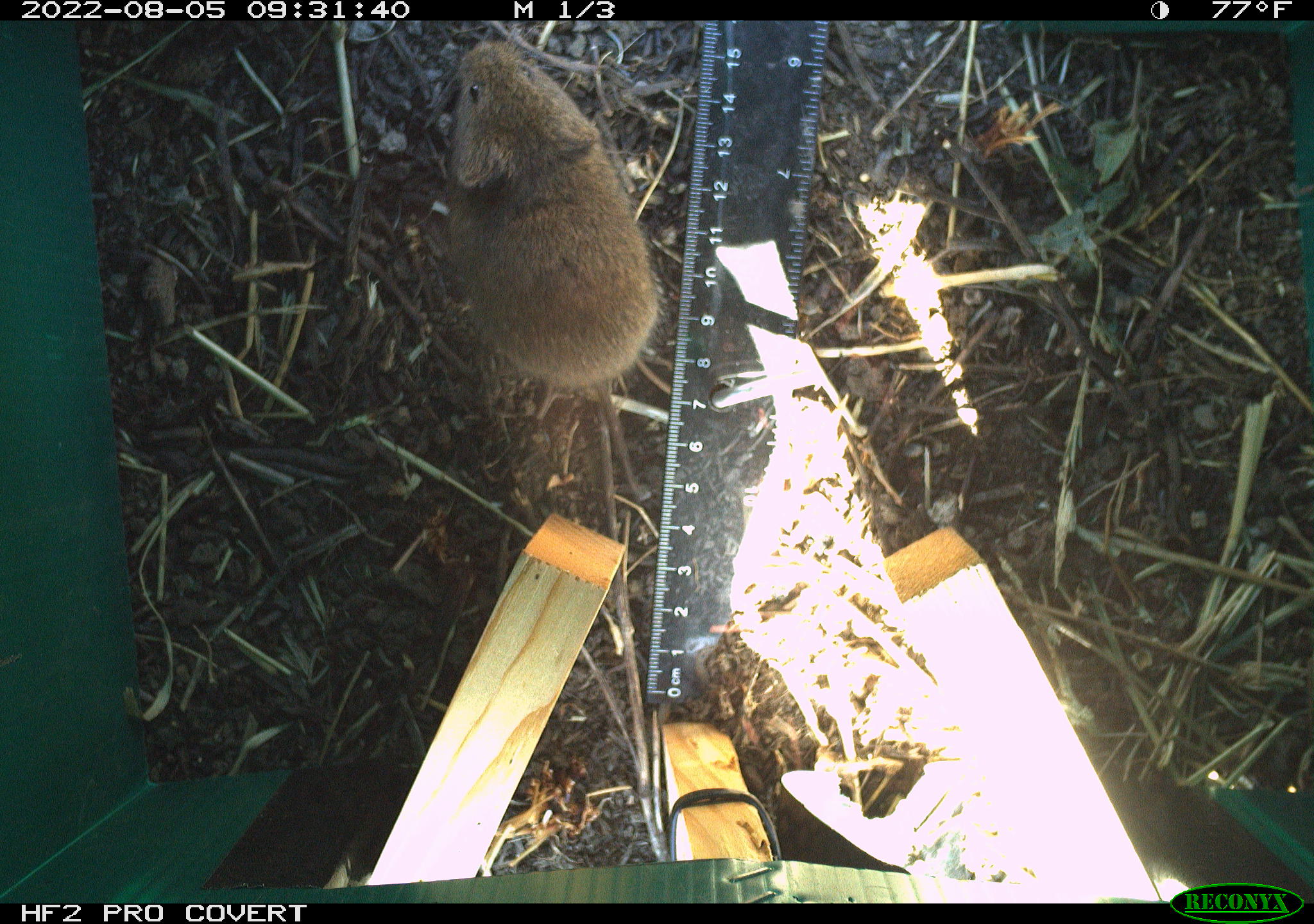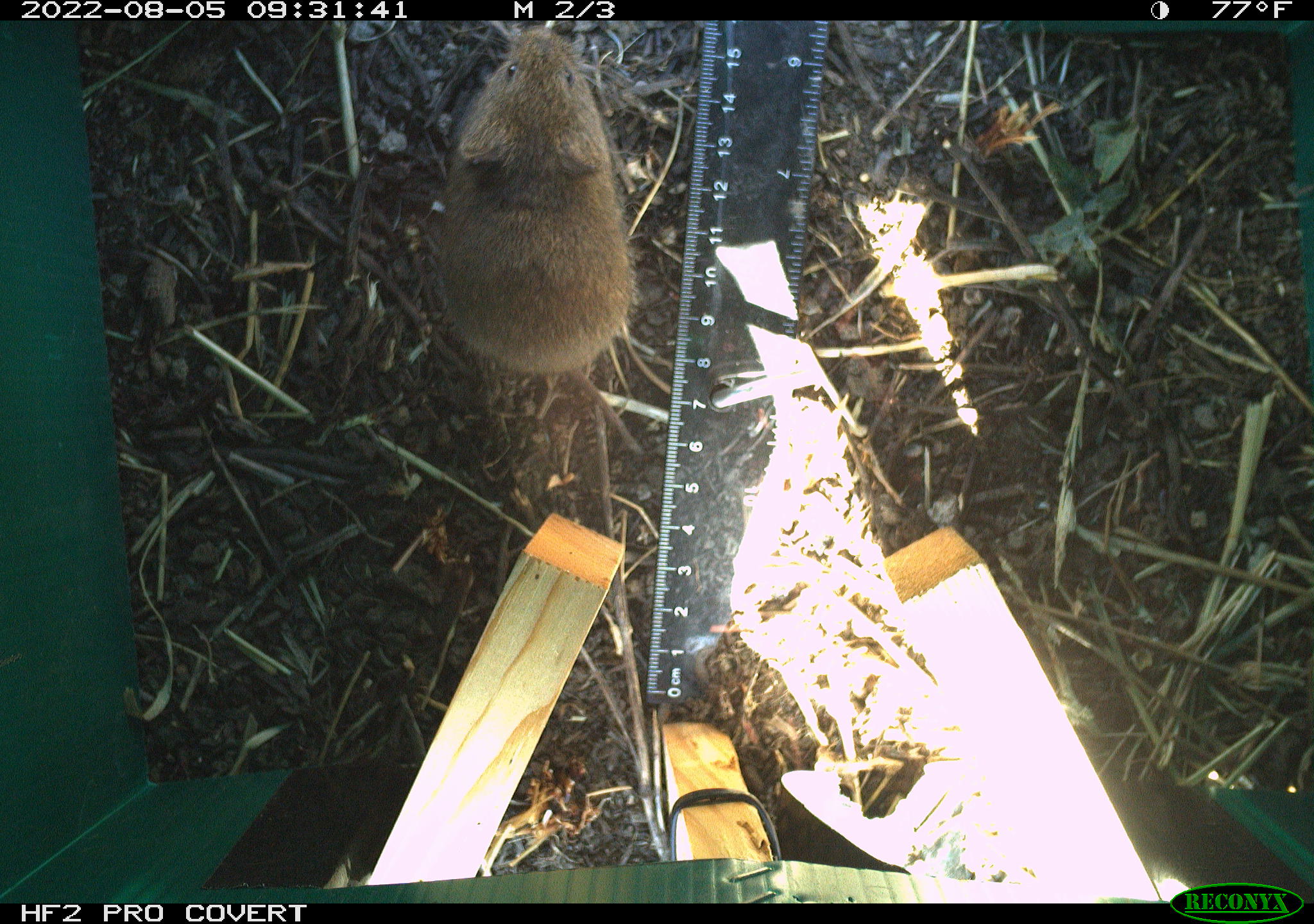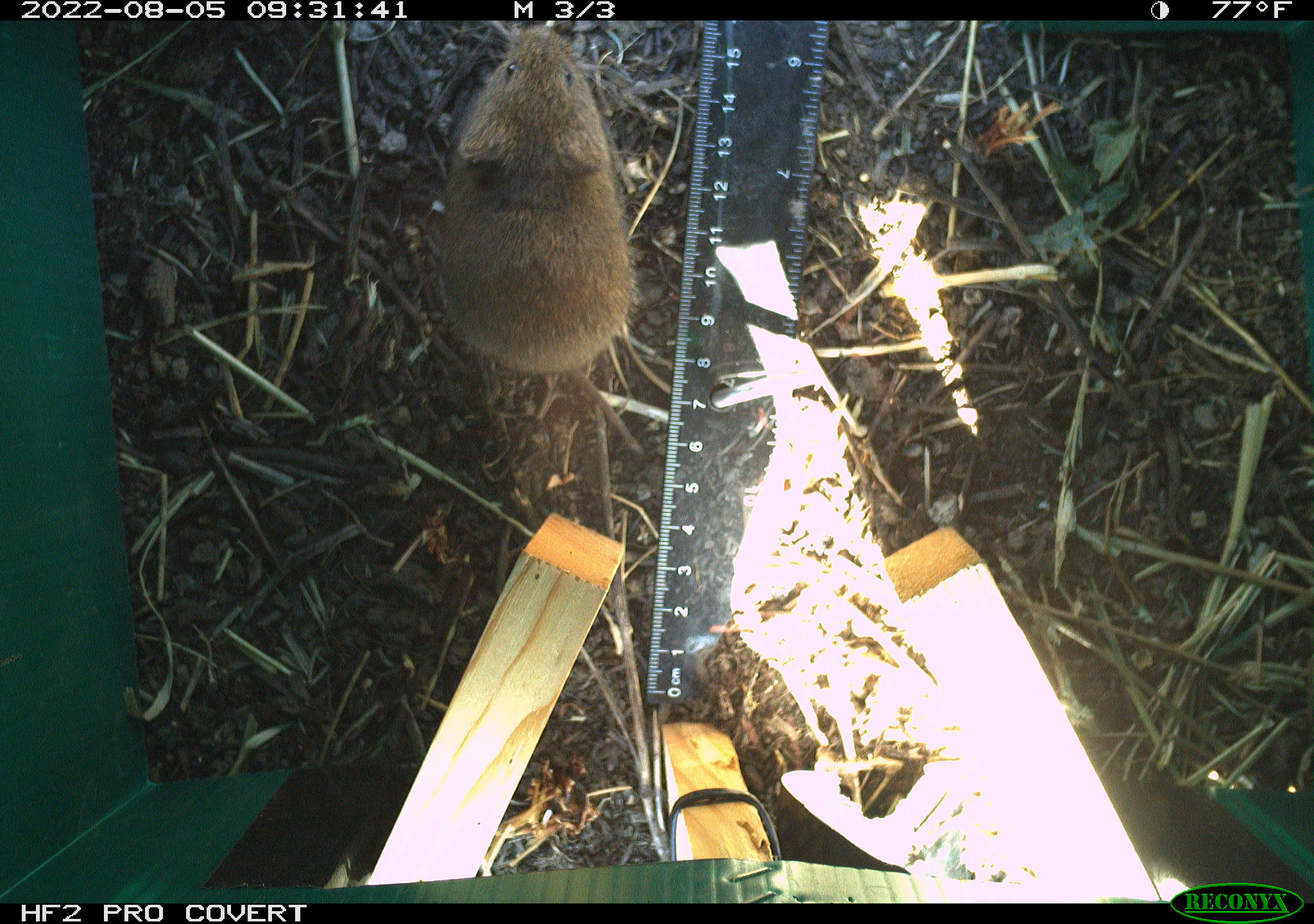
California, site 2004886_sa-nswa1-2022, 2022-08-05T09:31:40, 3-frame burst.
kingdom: Animalia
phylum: Chordata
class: Mammalia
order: Rodentia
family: Cricetidae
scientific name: Cricetidae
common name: hamsters, voles, lemmings, and allies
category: cricetidae family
Cricetidae family (hamsters, voles, lemmings, and allies) (Cricetidae).